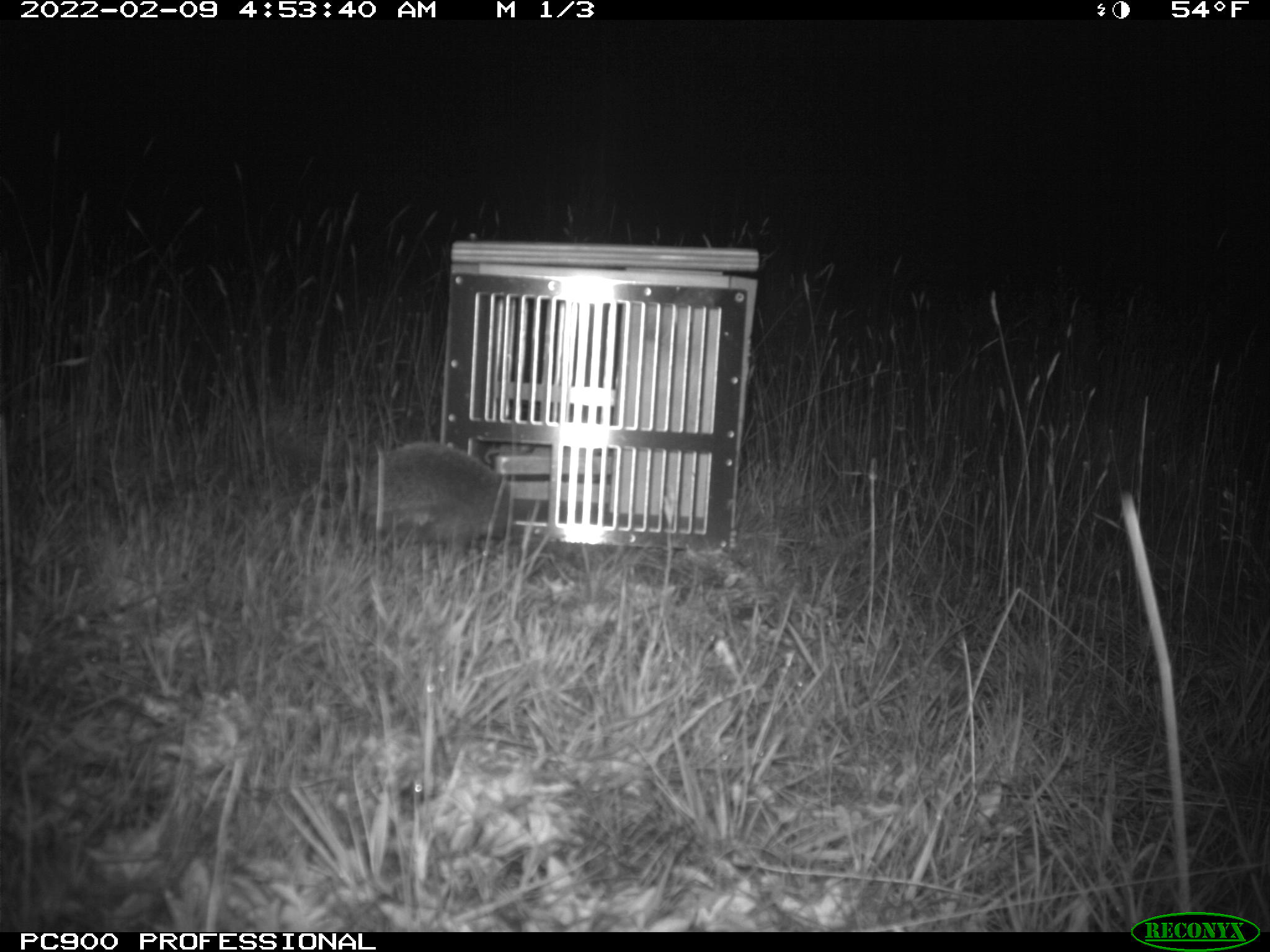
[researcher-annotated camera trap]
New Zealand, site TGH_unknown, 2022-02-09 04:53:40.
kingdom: Animalia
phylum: Chordata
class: Mammalia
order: Eulipotyphla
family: Erinaceidae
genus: Erinaceus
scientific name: Erinaceus europaeus europaeus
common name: european hedgehog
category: hedgehog